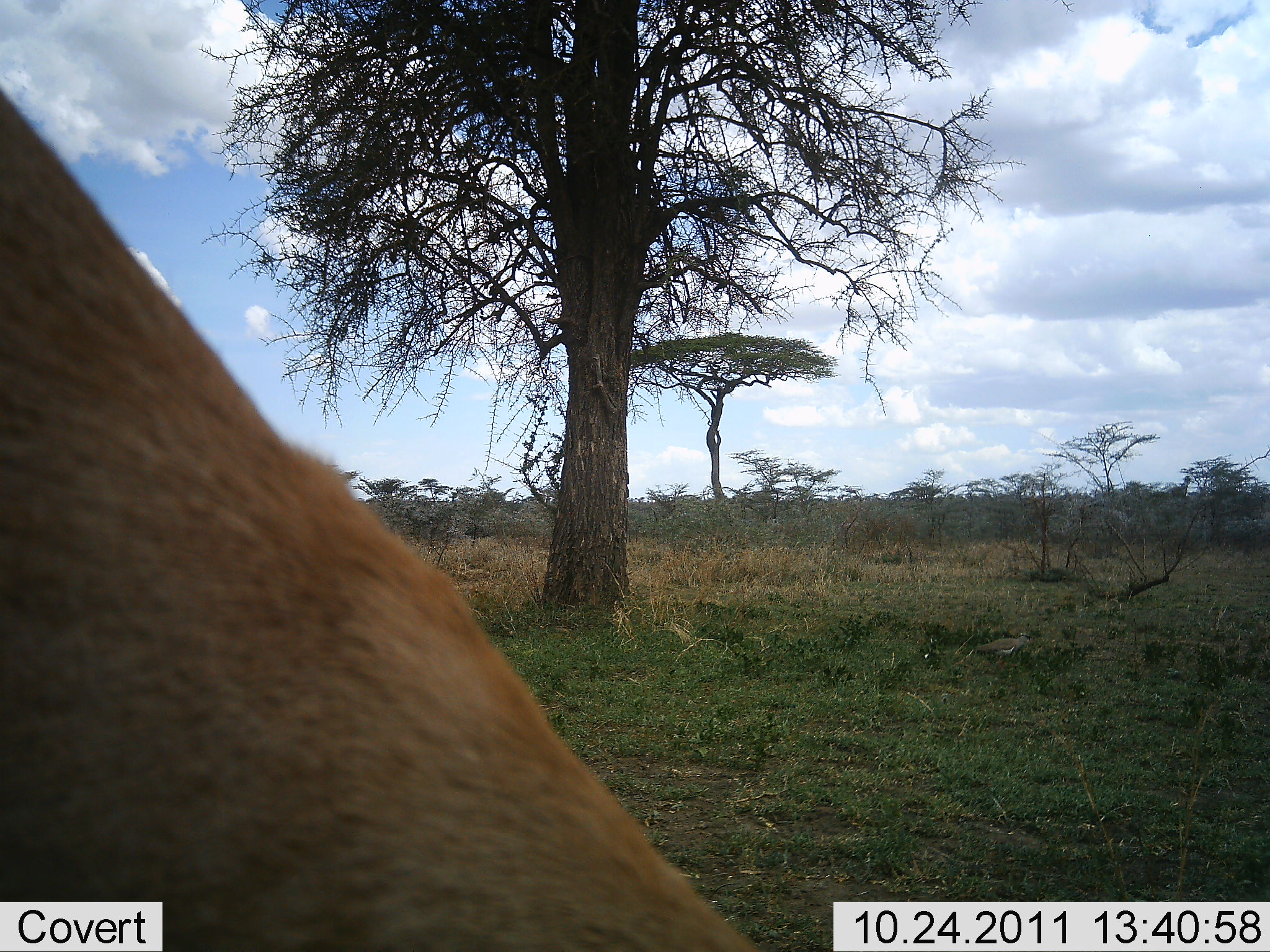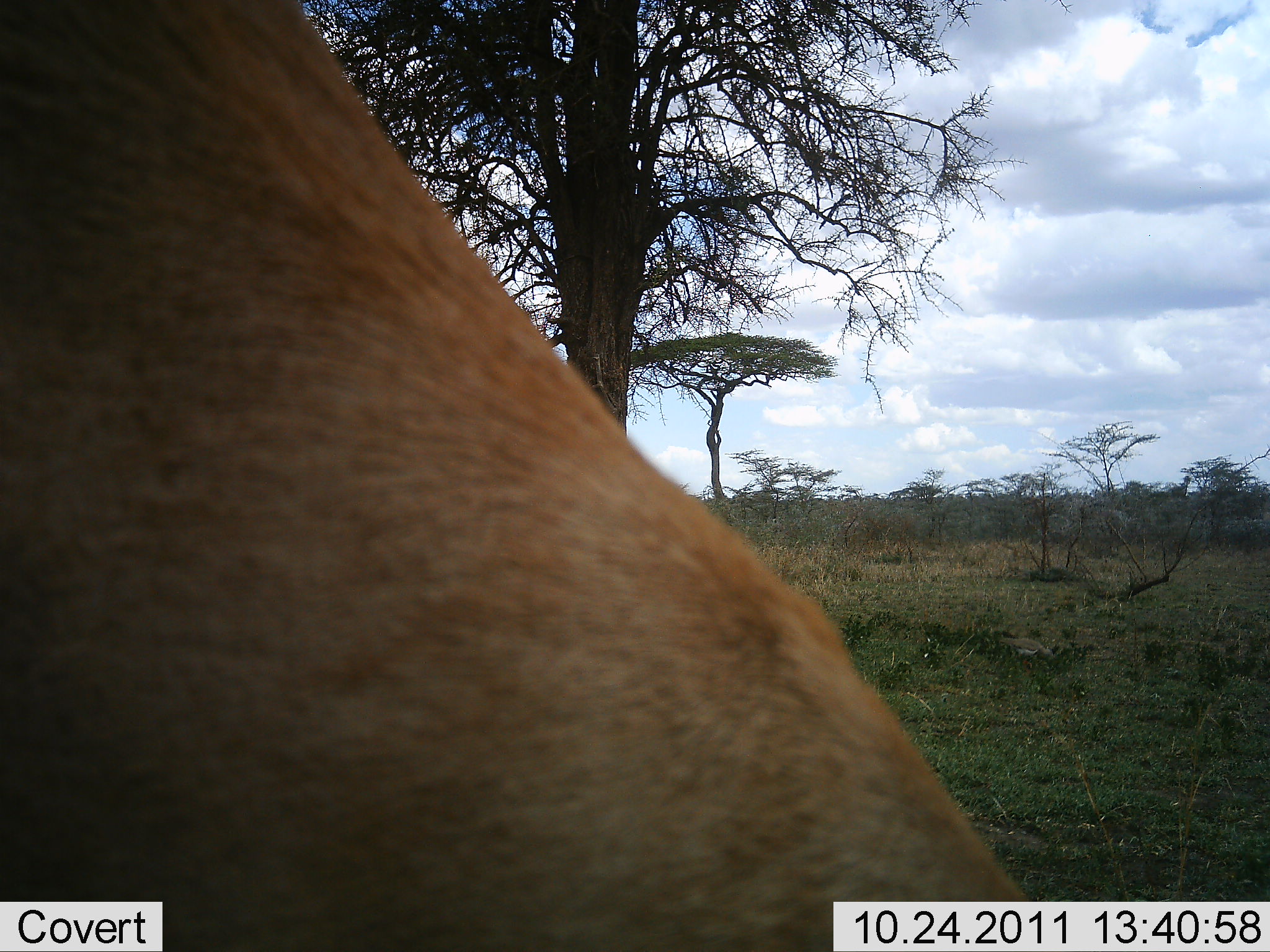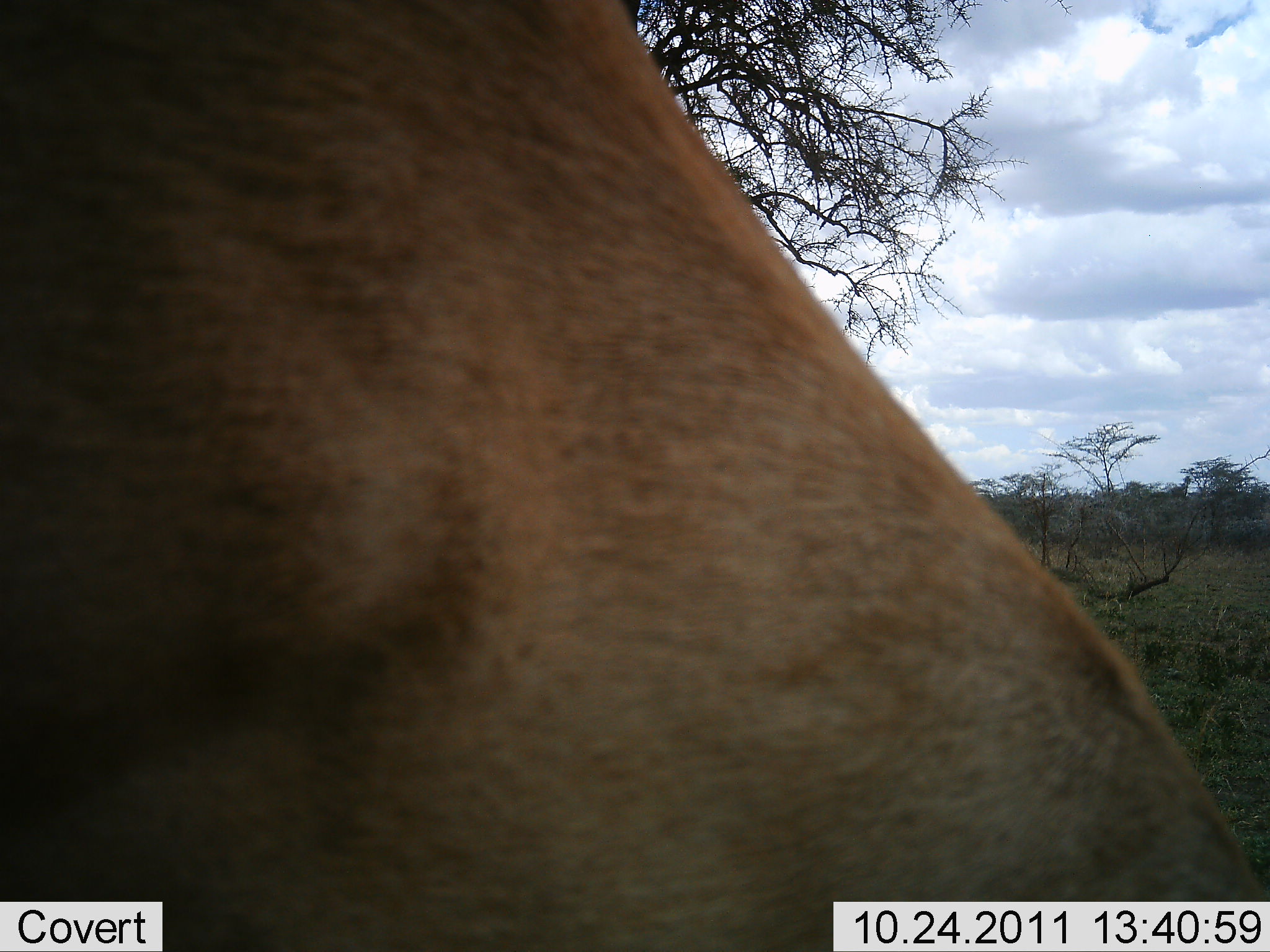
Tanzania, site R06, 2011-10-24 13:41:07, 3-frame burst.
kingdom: Animalia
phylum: Chordata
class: Mammalia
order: Artiodactyla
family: Bovidae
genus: Nanger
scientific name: Nanger granti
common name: grant's gazelle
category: gazellegrants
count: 1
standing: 50%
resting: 25%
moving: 0%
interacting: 0%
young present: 0%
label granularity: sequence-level